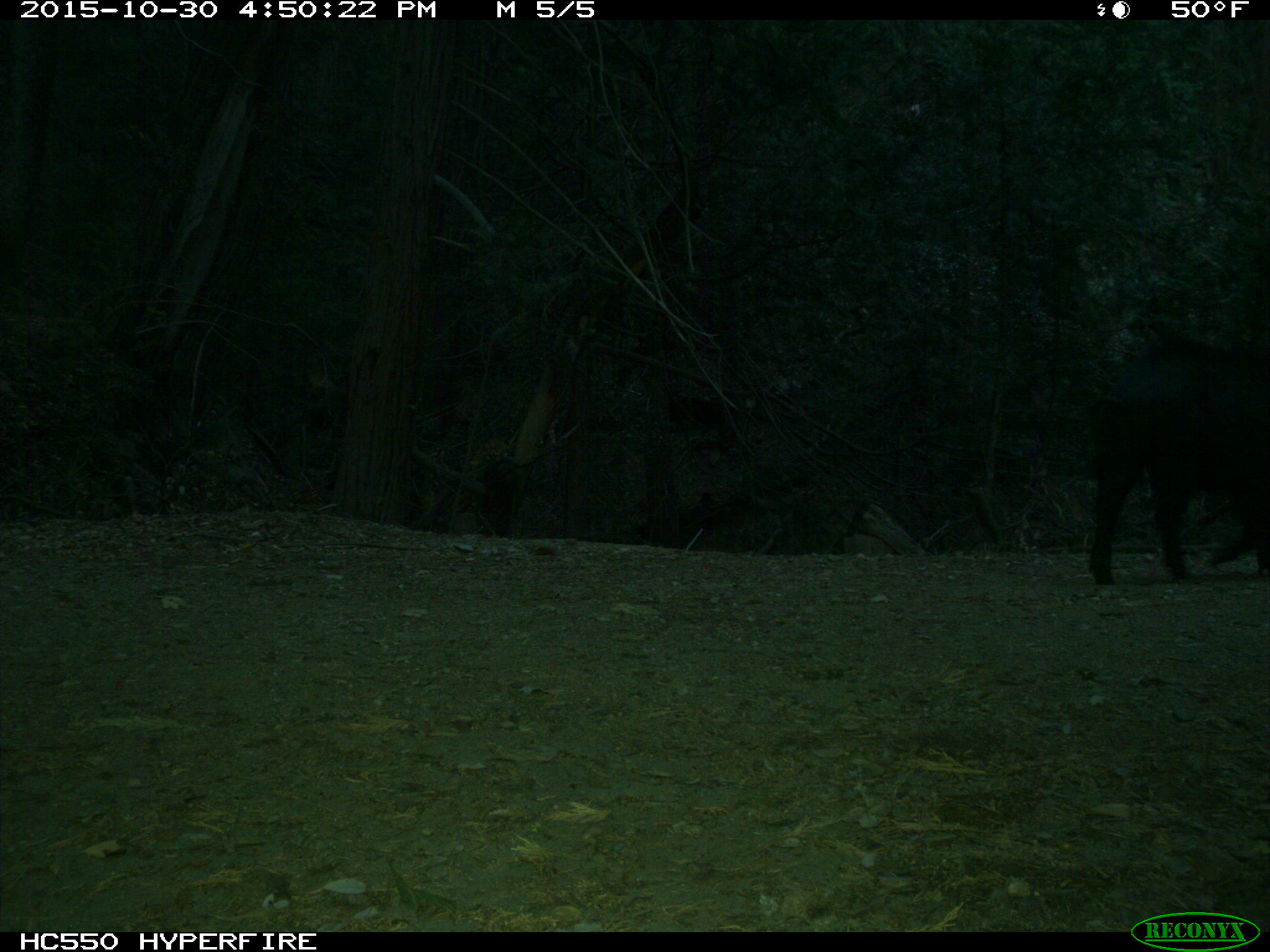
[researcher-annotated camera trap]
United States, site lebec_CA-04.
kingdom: Animalia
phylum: Chordata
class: Mammalia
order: Artiodactyla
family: Suidae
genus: Sus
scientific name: Sus scrofa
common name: wild boar